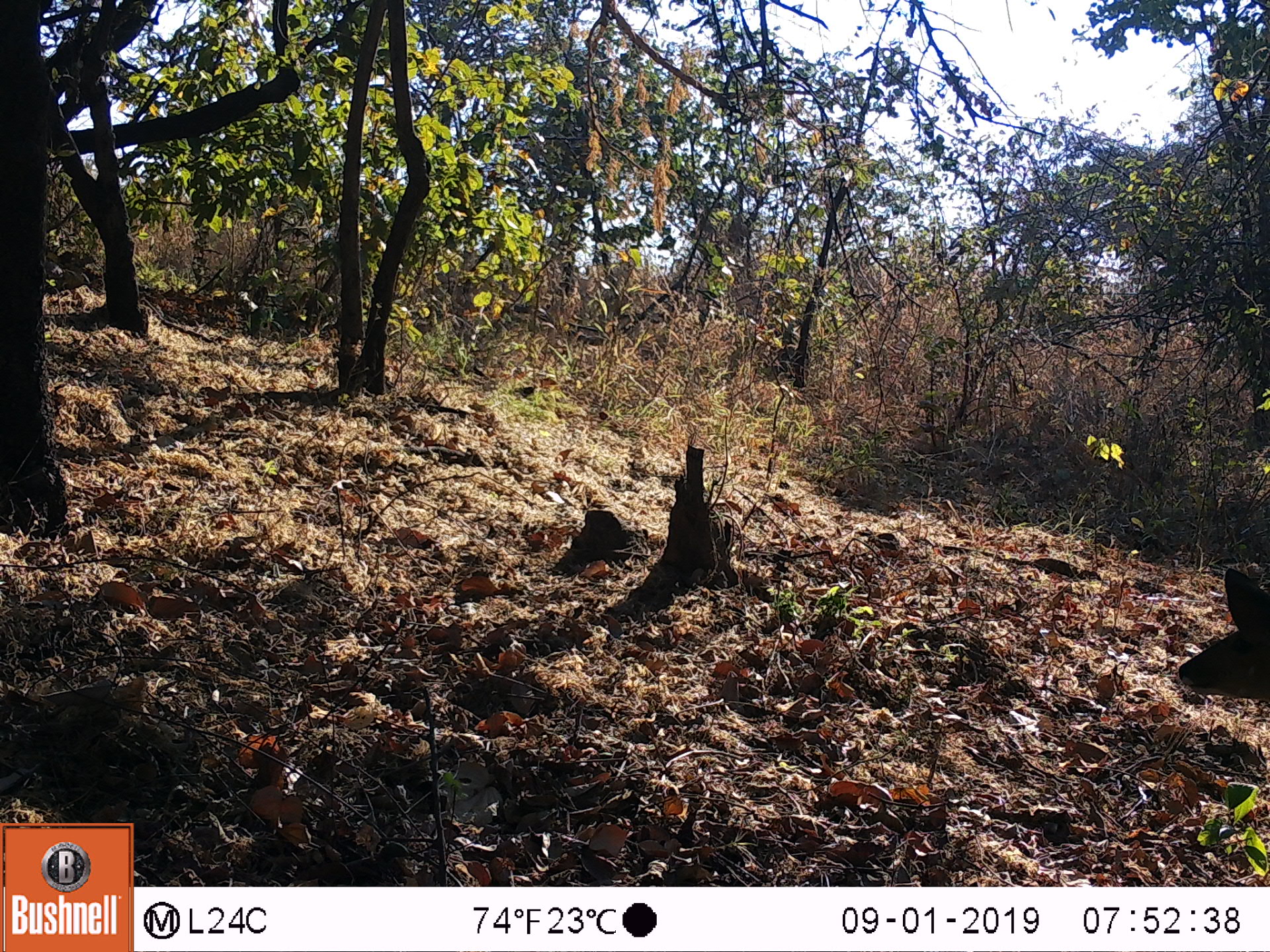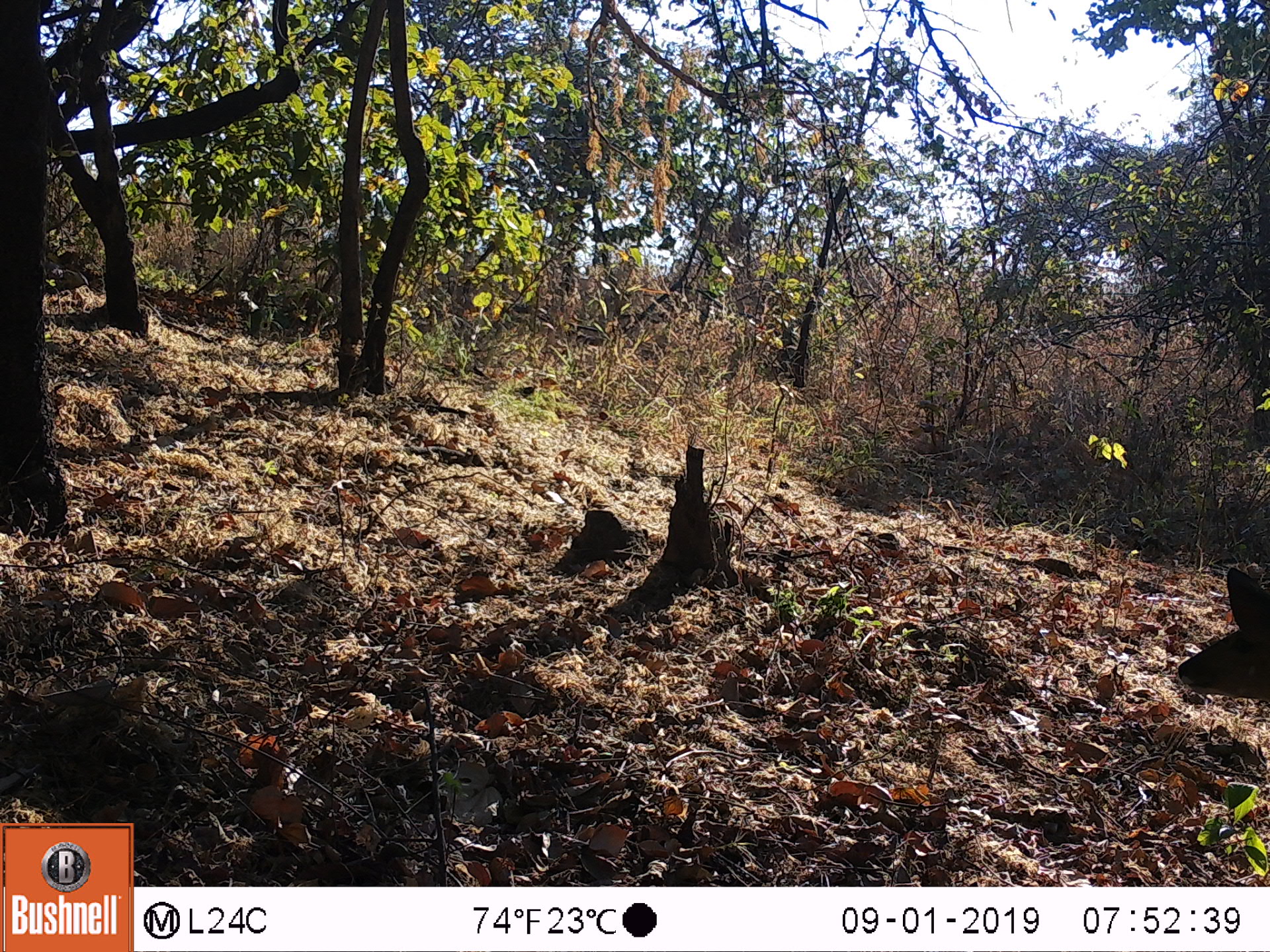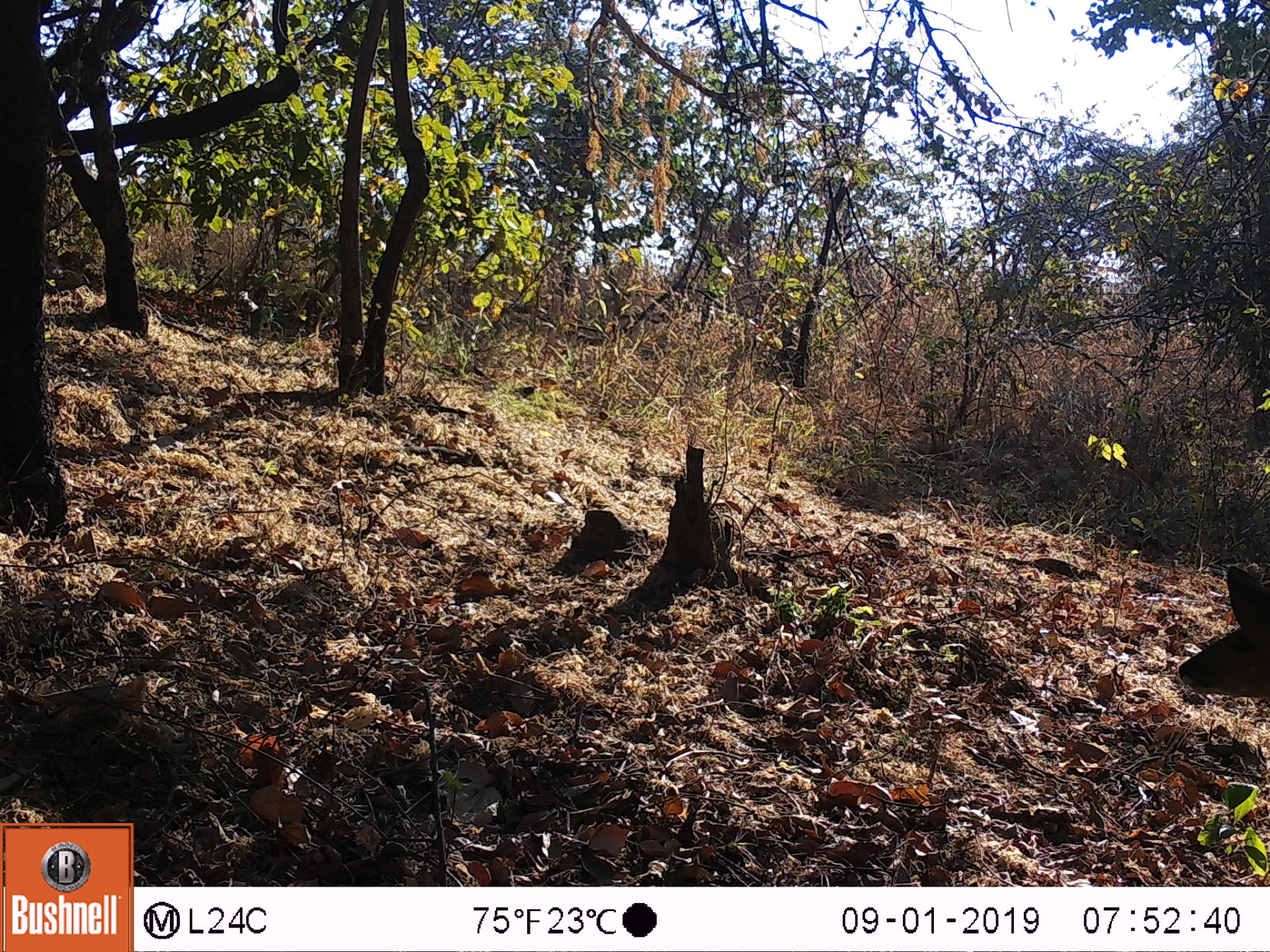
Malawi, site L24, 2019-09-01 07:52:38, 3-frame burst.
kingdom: Animalia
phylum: Chordata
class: Mammalia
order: Artiodactyla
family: Bovidae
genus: Tragelaphus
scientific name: Tragelaphus sylvaticus sylvaticus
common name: cape bushbuck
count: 1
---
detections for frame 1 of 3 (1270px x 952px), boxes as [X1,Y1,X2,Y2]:
cape bushbuck: [1172,551,1267,713]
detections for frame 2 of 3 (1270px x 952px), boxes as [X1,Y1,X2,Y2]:
cape bushbuck: [1178,555,1265,704]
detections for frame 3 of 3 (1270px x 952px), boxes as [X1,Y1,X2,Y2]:
cape bushbuck: [1171,555,1264,709]